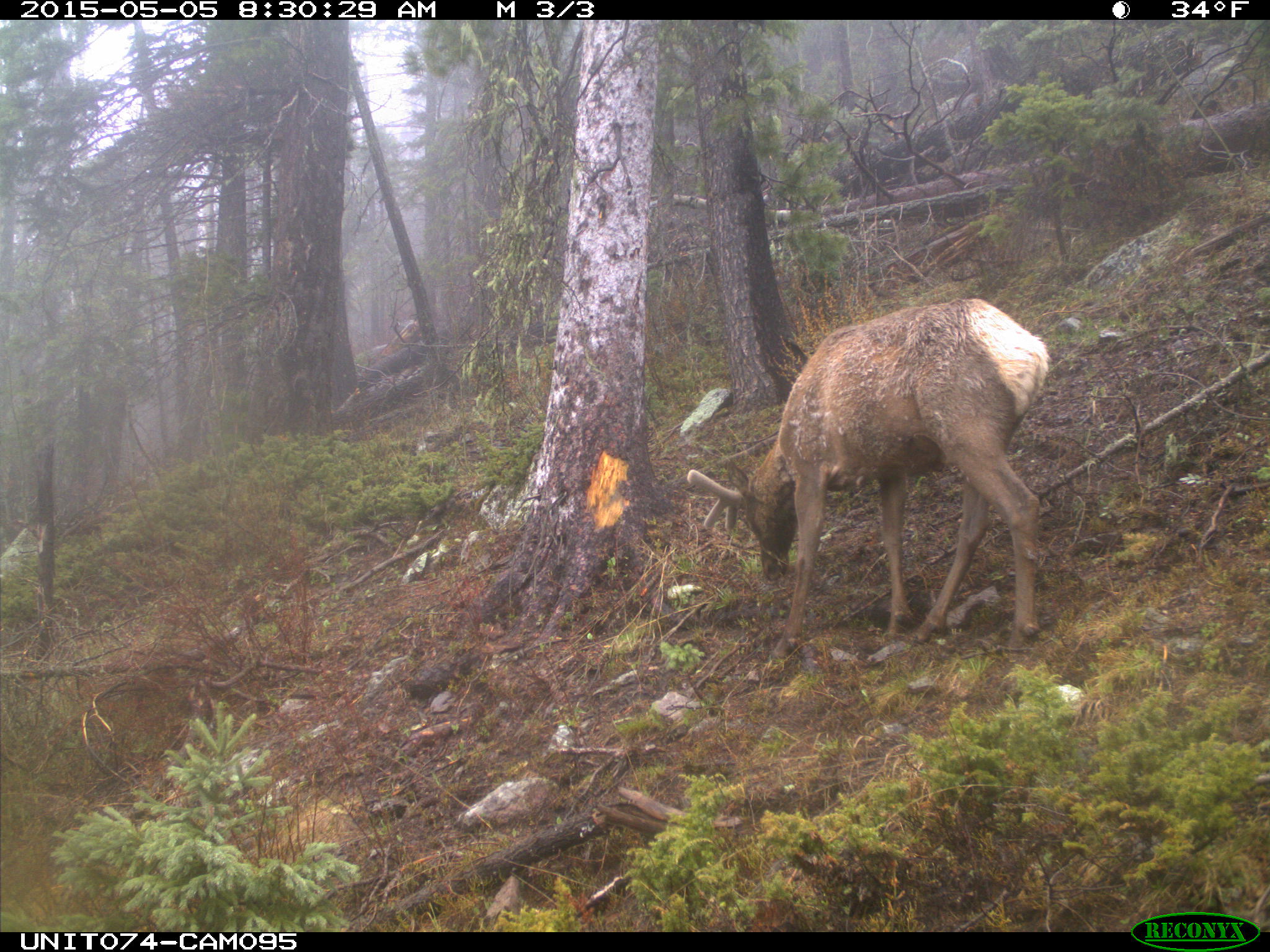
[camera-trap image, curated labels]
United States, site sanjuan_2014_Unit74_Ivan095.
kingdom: Animalia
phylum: Chordata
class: Mammalia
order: Artiodactyla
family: Cervidae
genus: Cervus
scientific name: Cervus elaphus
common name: red deer